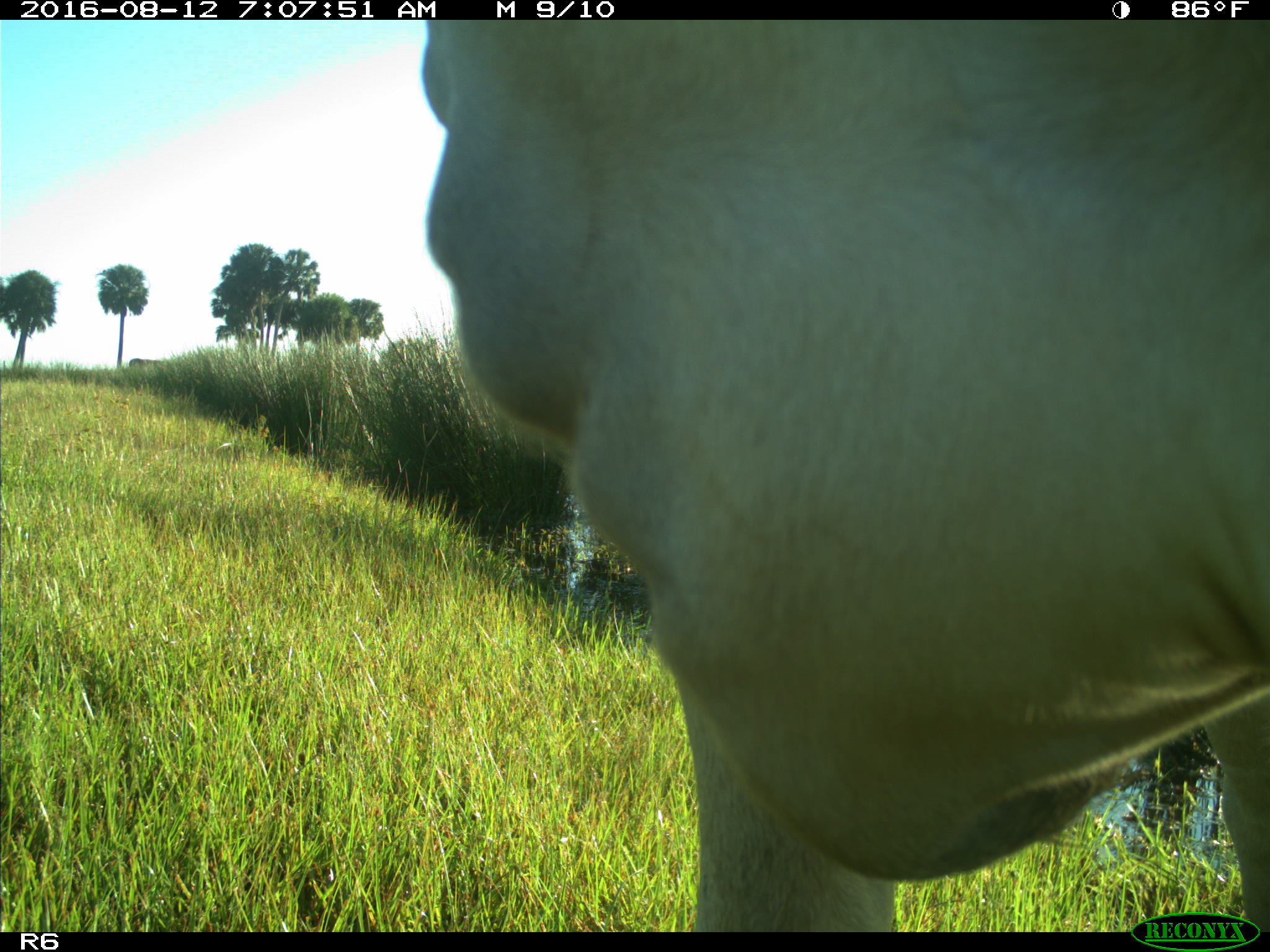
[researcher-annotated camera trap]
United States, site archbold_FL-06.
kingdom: Animalia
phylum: Chordata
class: Mammalia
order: Artiodactyla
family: Bovidae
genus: Bos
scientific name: Bos taurus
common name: domestic cow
Bos taurus (domestic cow).